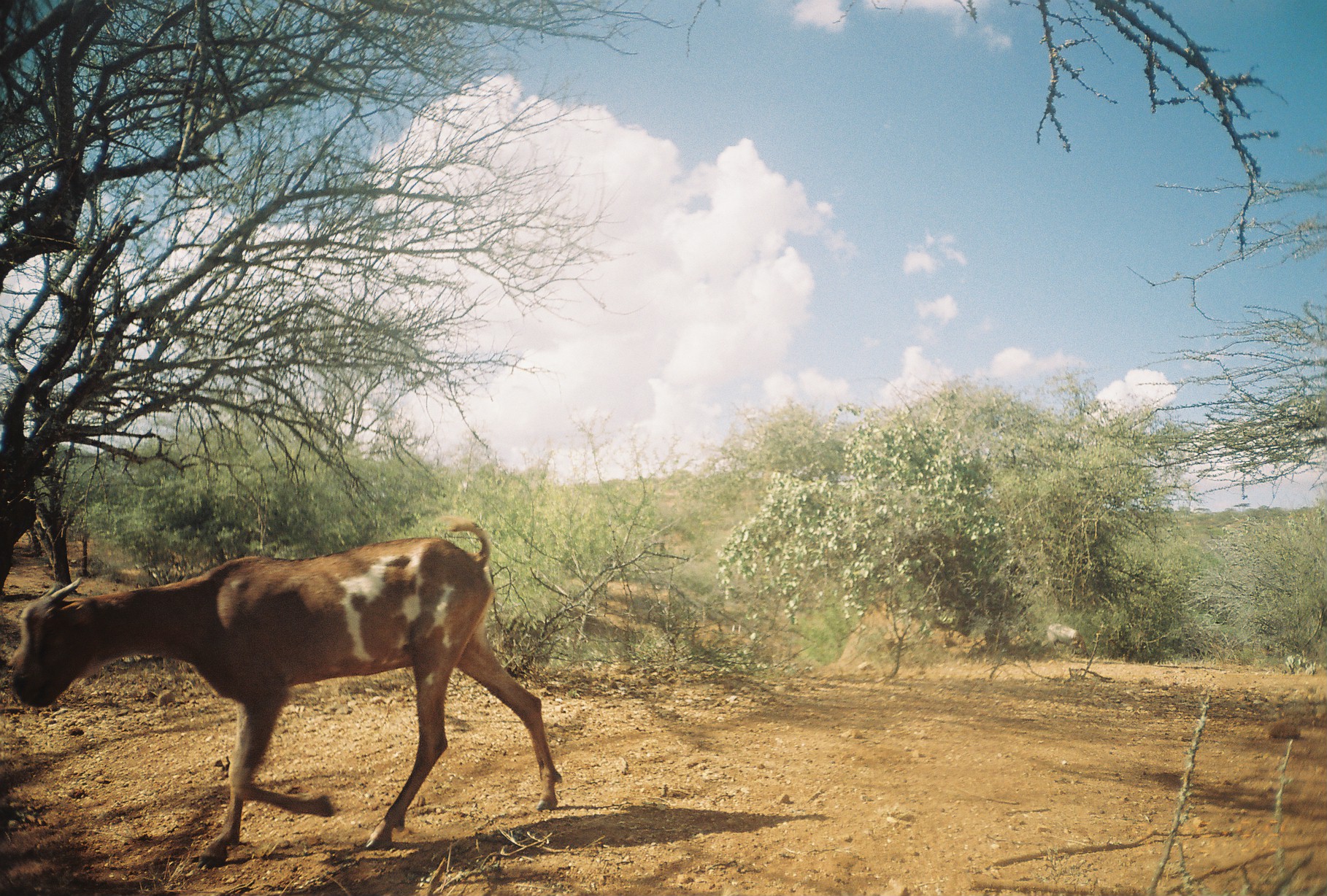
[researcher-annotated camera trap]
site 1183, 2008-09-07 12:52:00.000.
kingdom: Animalia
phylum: Chordata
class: Mammalia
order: Artiodactyla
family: Bovidae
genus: Capra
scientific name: Capra aegagrus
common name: wild goat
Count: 2.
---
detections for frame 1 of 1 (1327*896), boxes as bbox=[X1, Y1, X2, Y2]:
capra aegagrus: bbox=[8, 514, 564, 870]; bbox=[1042, 622, 1090, 662]